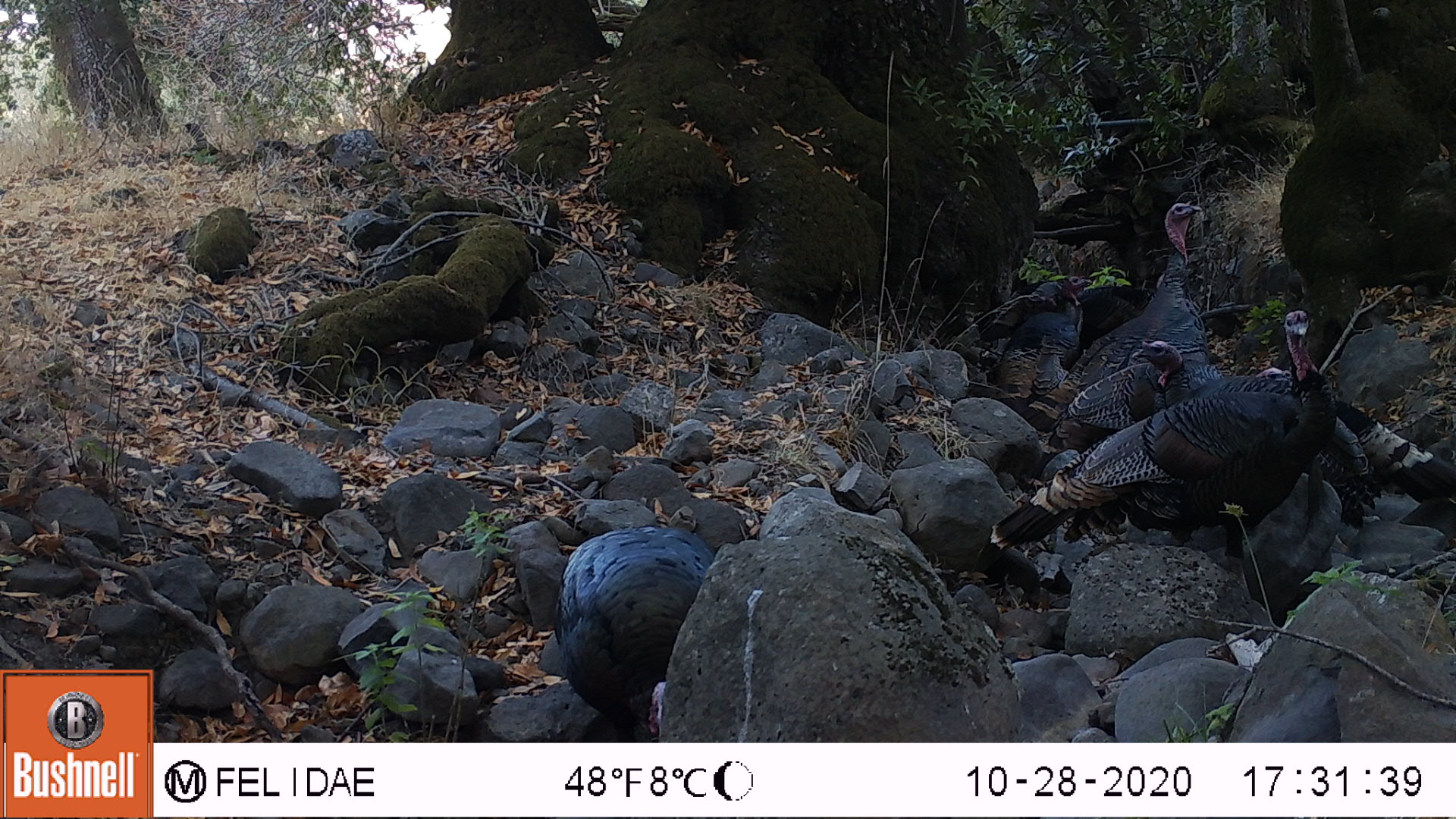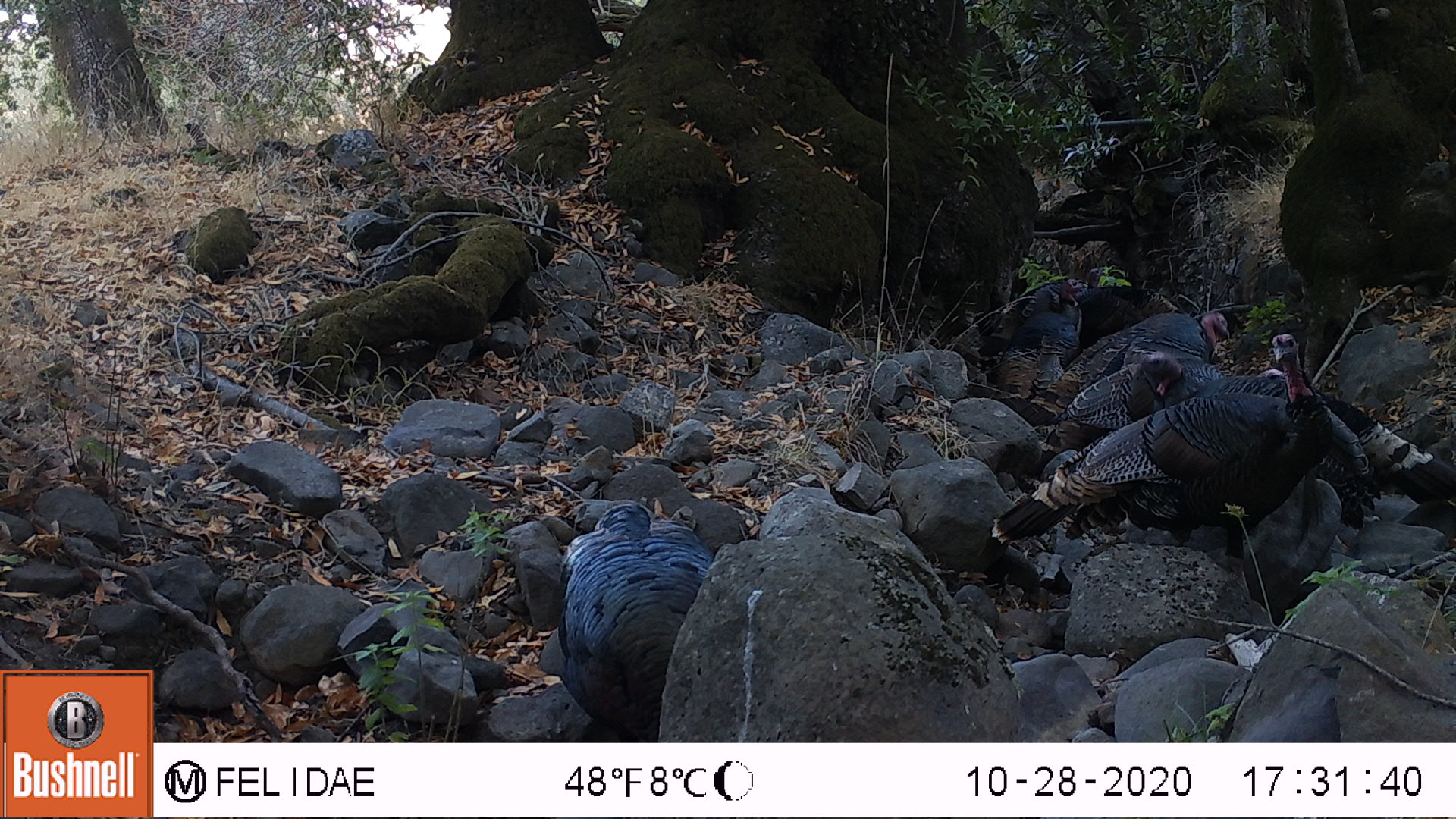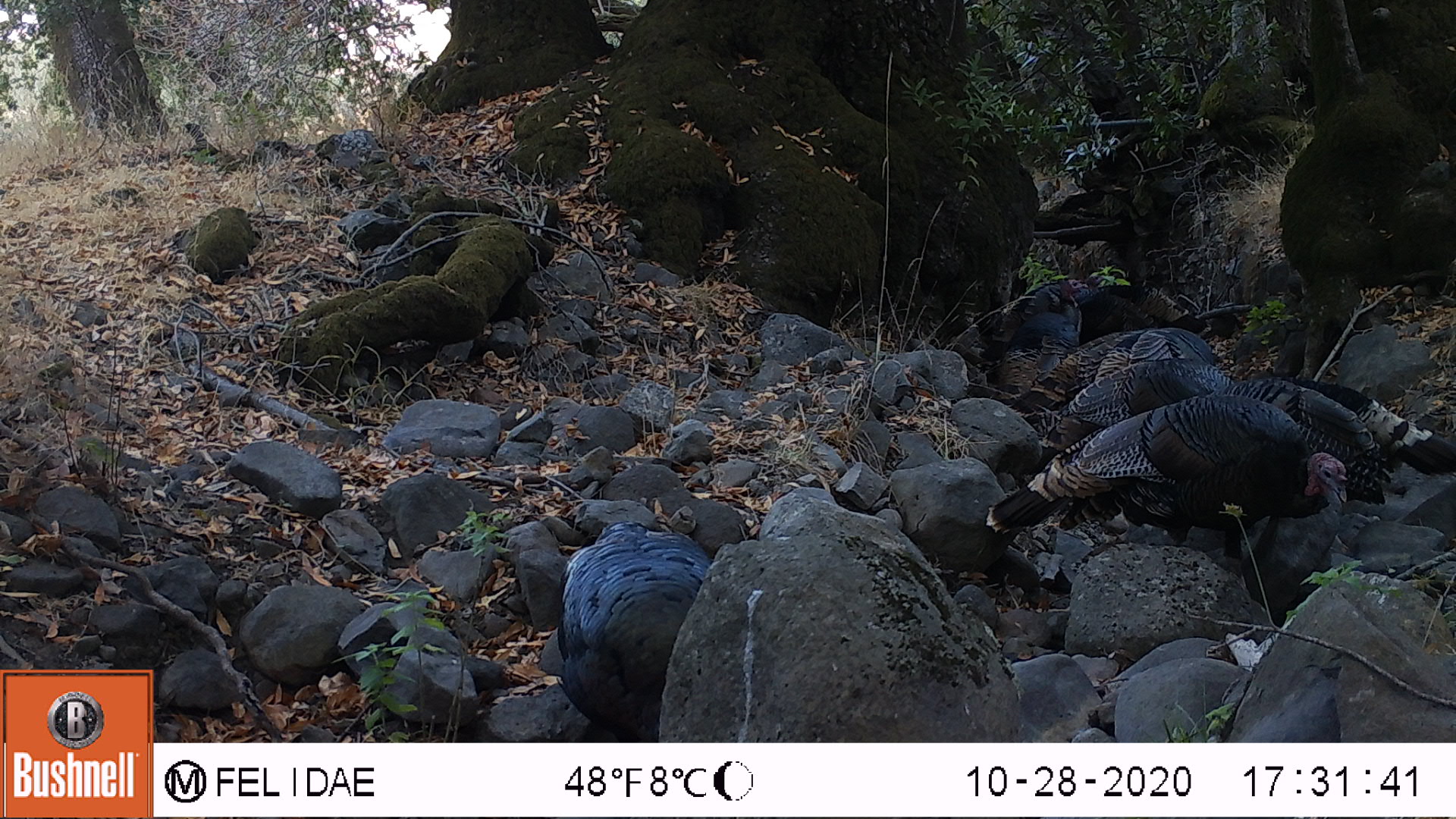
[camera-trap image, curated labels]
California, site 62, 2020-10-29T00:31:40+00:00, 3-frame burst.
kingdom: Animalia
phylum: Chordata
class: Aves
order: Cathartiformes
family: Cathartidae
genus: Cathartes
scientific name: Cathartes aura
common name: turkey vulture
Turkey vulture (Cathartes aura).